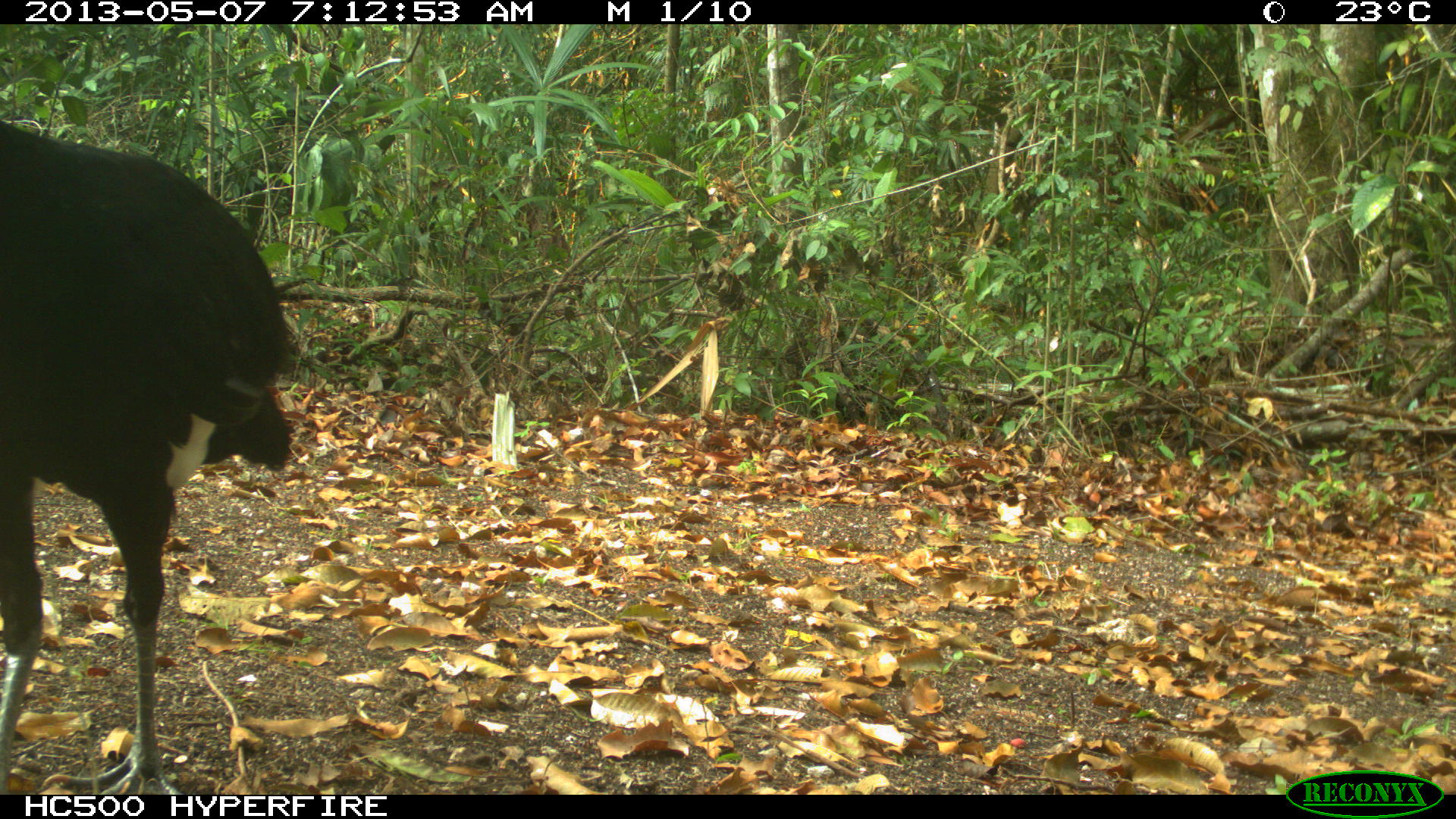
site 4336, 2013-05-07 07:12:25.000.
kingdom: Animalia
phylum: Chordata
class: Aves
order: Galliformes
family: Cracidae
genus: Crax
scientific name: Crax rubra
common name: great curassow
Crax rubra (great curassow), count 1, sex male.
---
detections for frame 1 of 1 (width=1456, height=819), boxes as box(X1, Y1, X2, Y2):
crax rubra: box(0, 116, 306, 795)